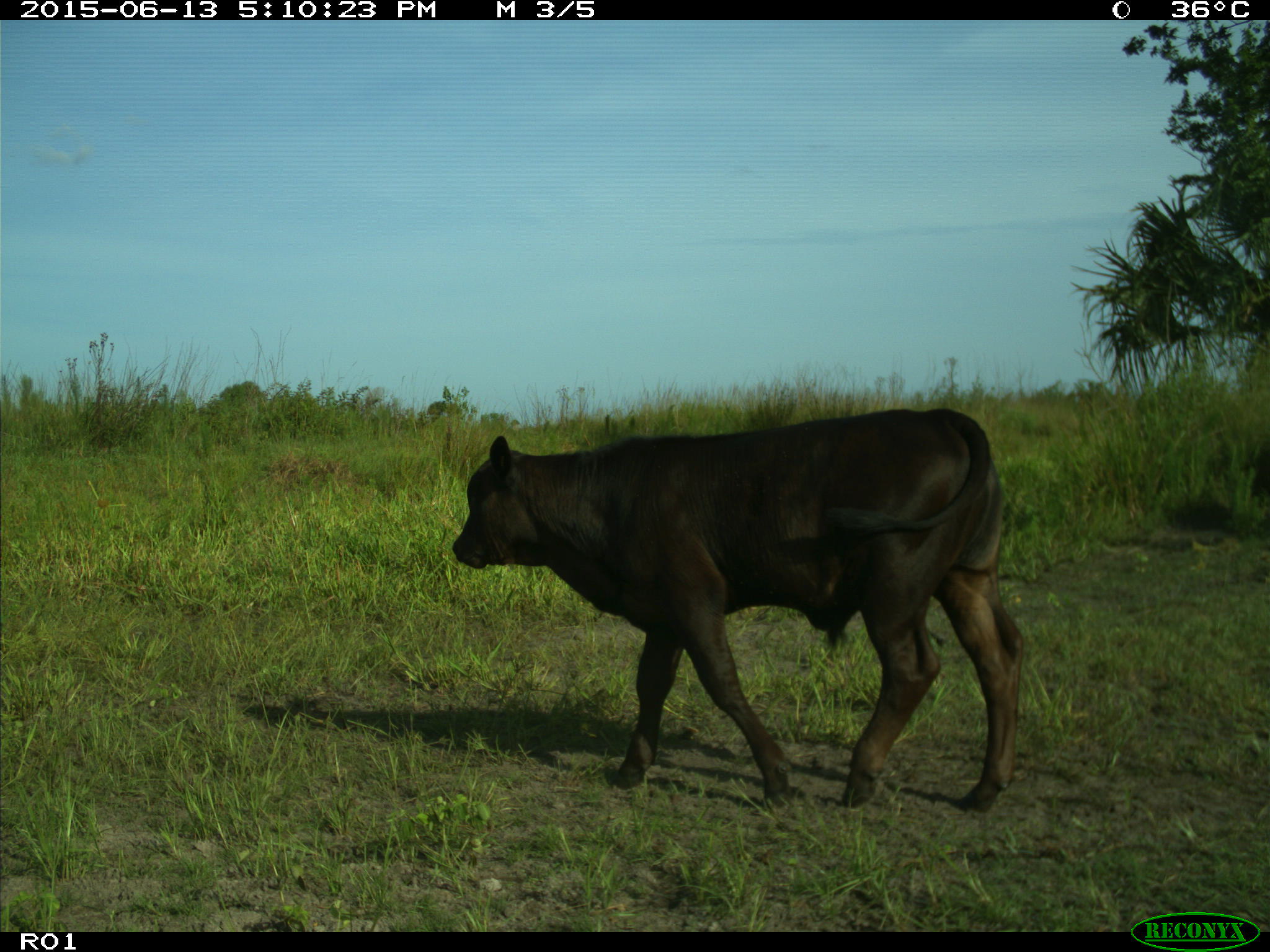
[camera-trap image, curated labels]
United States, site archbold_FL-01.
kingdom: Animalia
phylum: Chordata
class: Mammalia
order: Artiodactyla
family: Bovidae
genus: Bos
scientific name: Bos taurus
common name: domestic cow